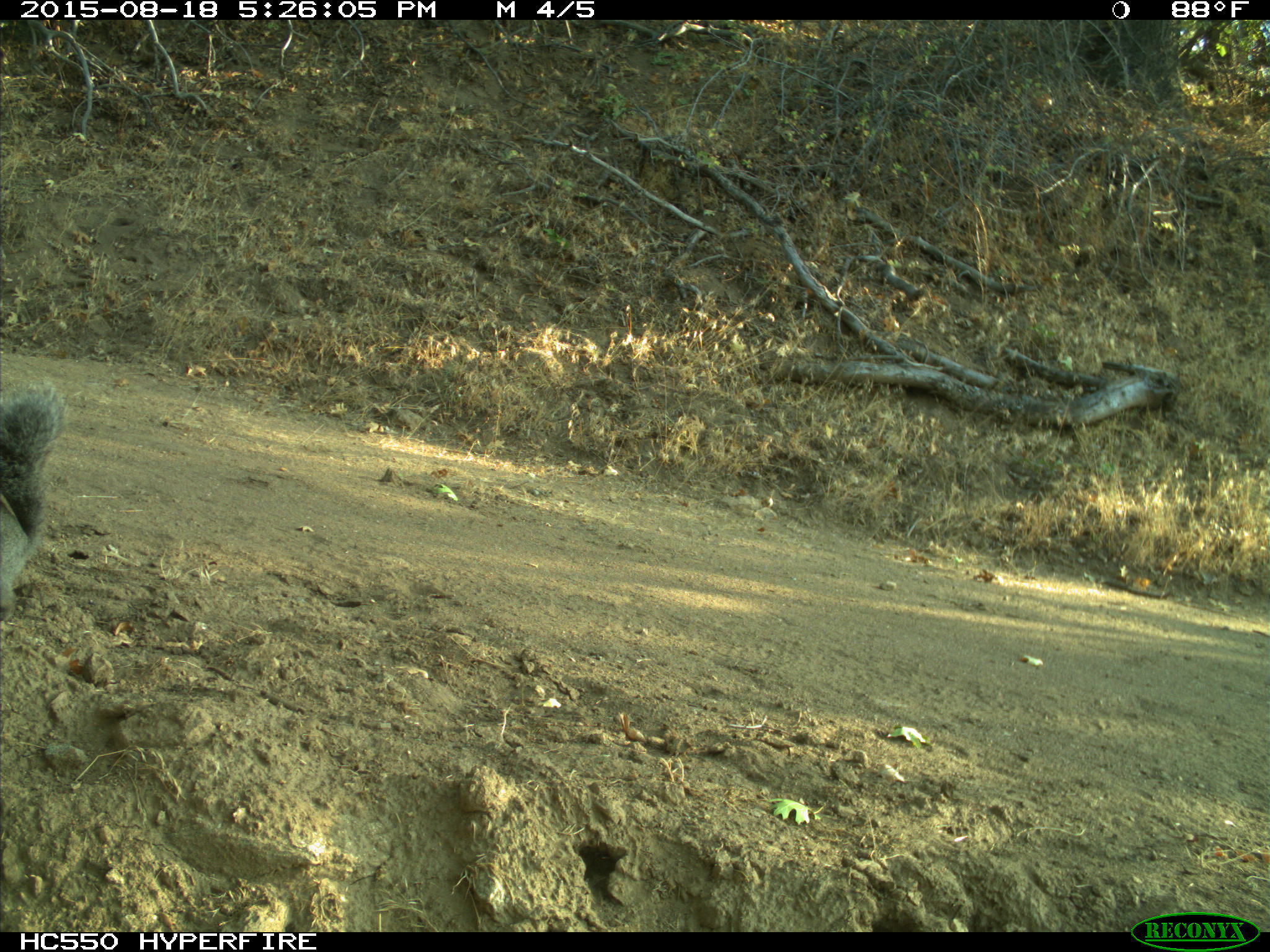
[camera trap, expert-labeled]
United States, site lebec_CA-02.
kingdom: Animalia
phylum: Chordata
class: Mammalia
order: Rodentia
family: Sciuridae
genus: Sciurus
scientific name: Sciurus carolinensis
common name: eastern gray squirrel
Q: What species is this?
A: Sciurus carolinensis (eastern gray squirrel).